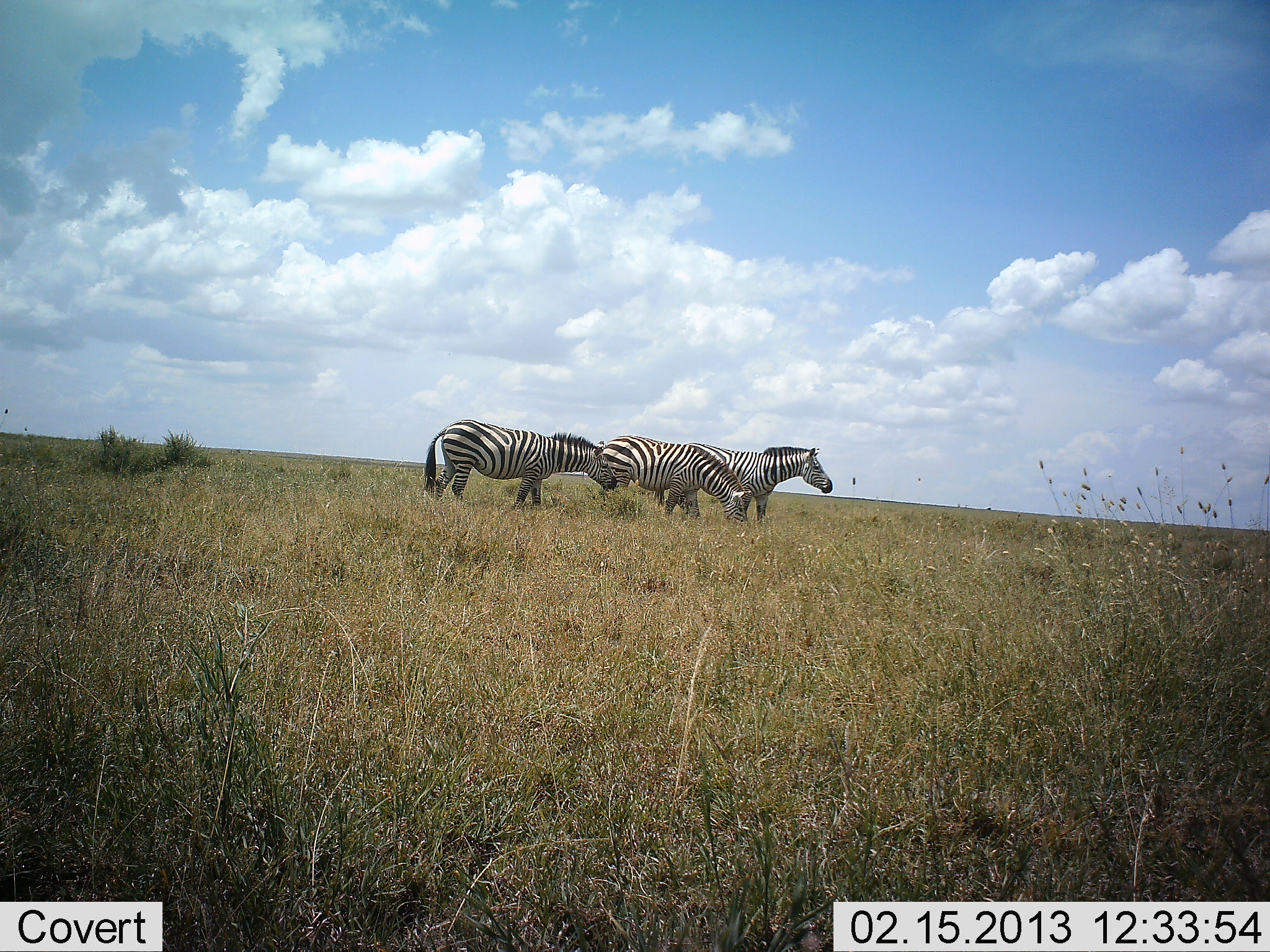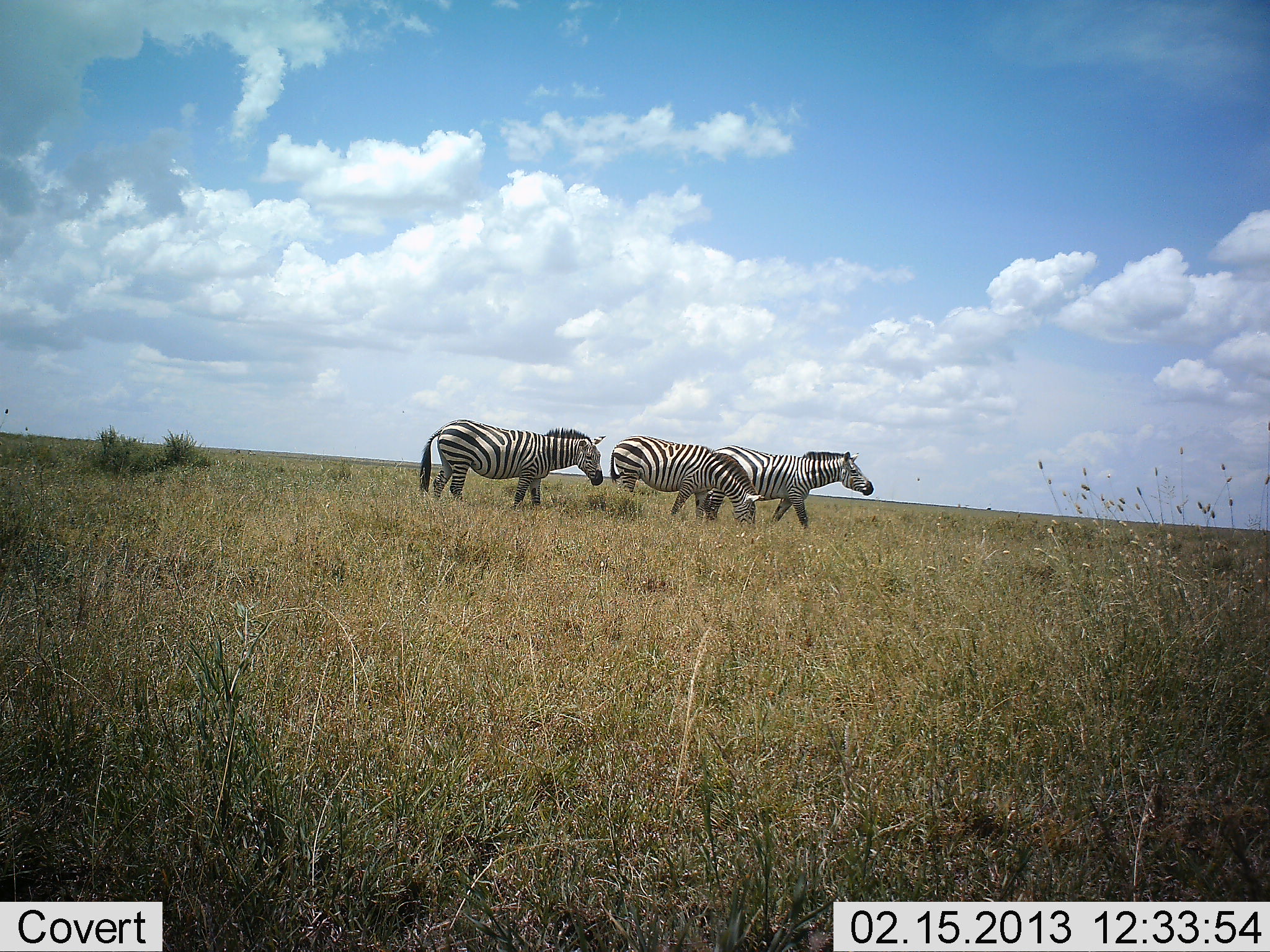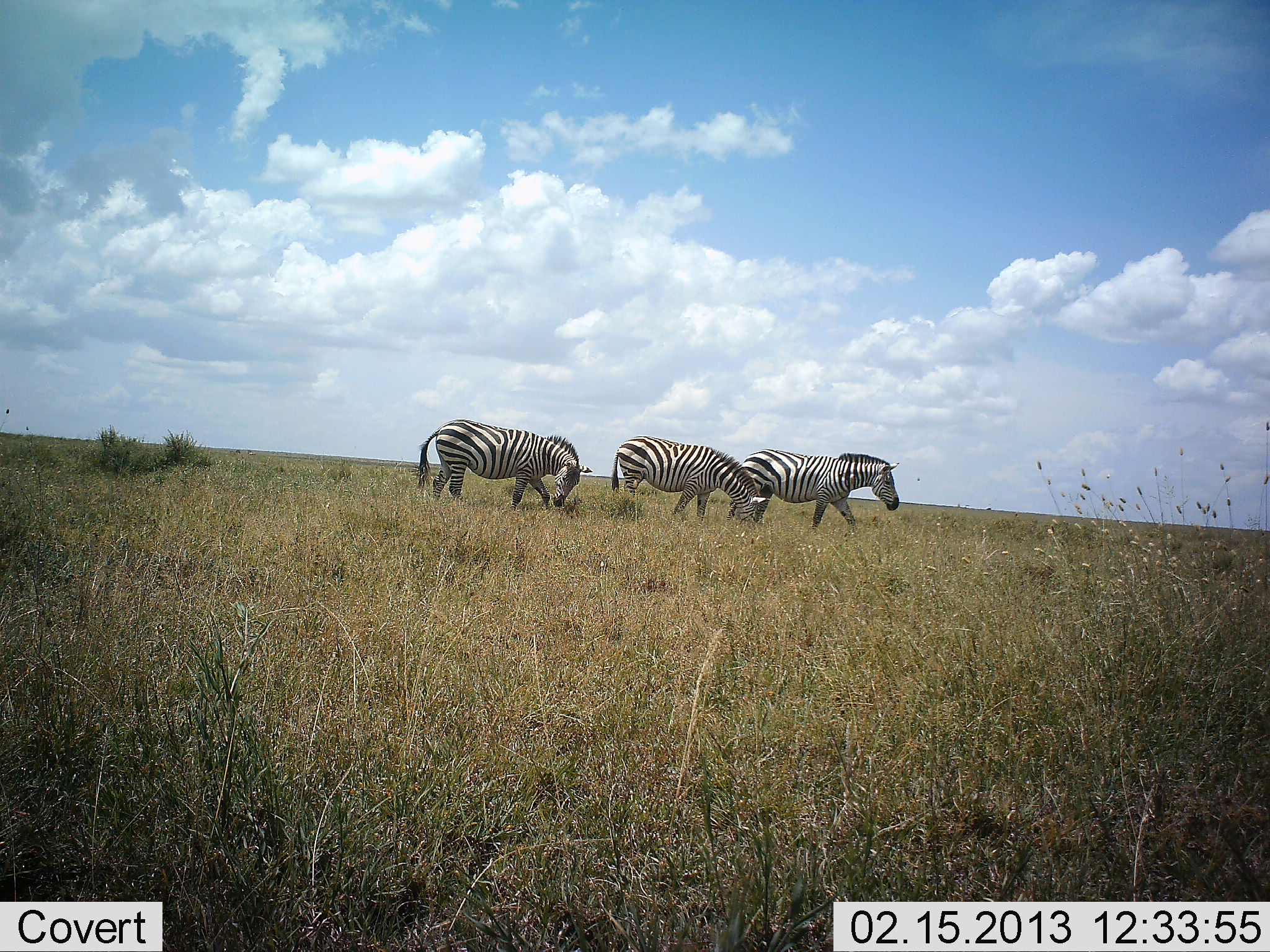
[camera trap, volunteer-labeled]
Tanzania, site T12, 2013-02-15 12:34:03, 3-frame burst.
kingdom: Animalia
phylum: Chordata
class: Mammalia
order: Perissodactyla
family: Equidae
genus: Equus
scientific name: Equus quagga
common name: plains zebra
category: zebra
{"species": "zebra (plains zebra) (Equus quagga)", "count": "3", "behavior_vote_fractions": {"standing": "24%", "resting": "0%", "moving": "84%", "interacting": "0%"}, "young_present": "0%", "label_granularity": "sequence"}